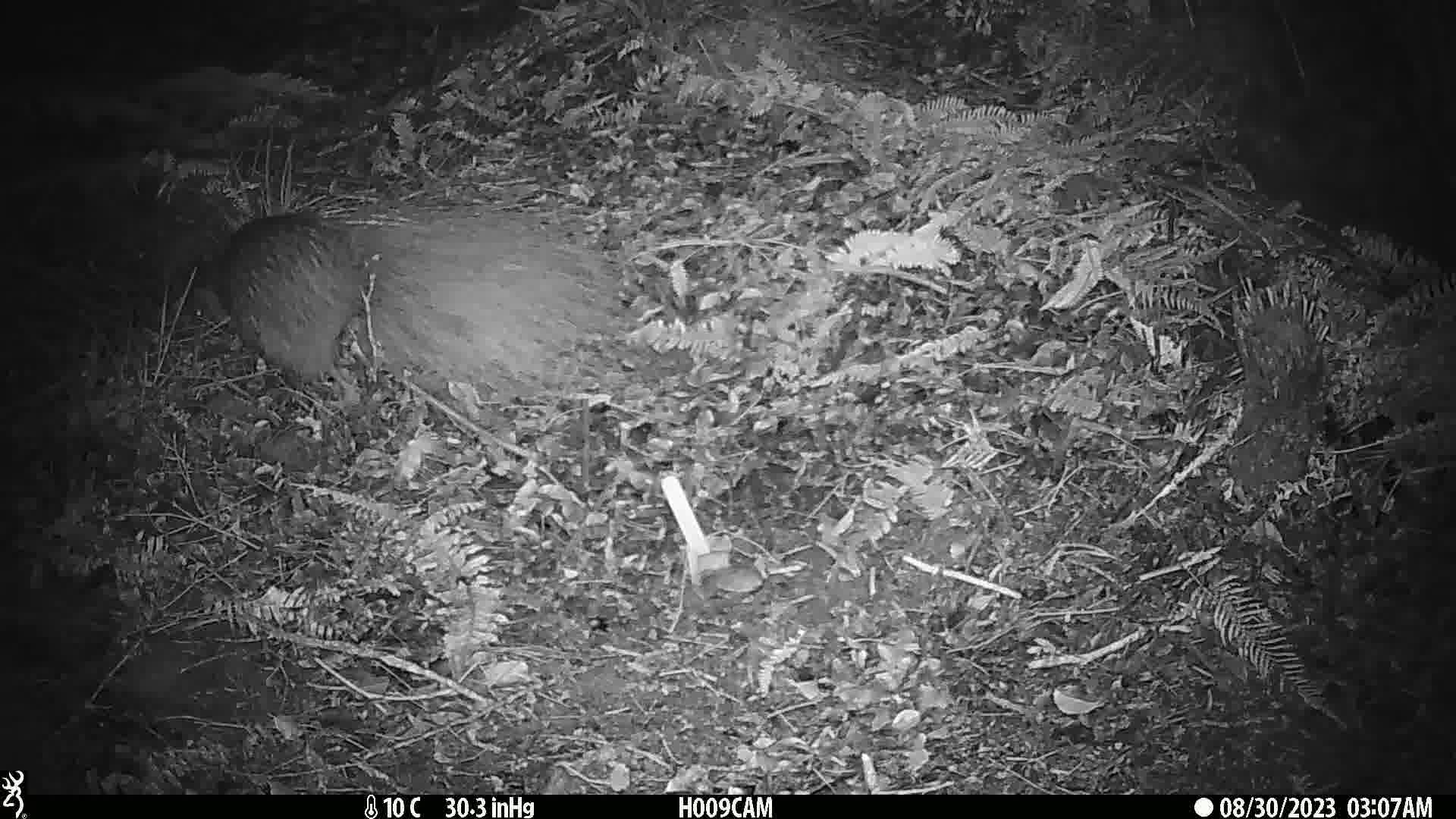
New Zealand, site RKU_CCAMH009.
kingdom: Animalia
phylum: Chordata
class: Aves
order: Apterygiformes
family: Apterygidae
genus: Apteryx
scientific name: Apteryx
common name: kiwi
Kiwi (Apteryx).